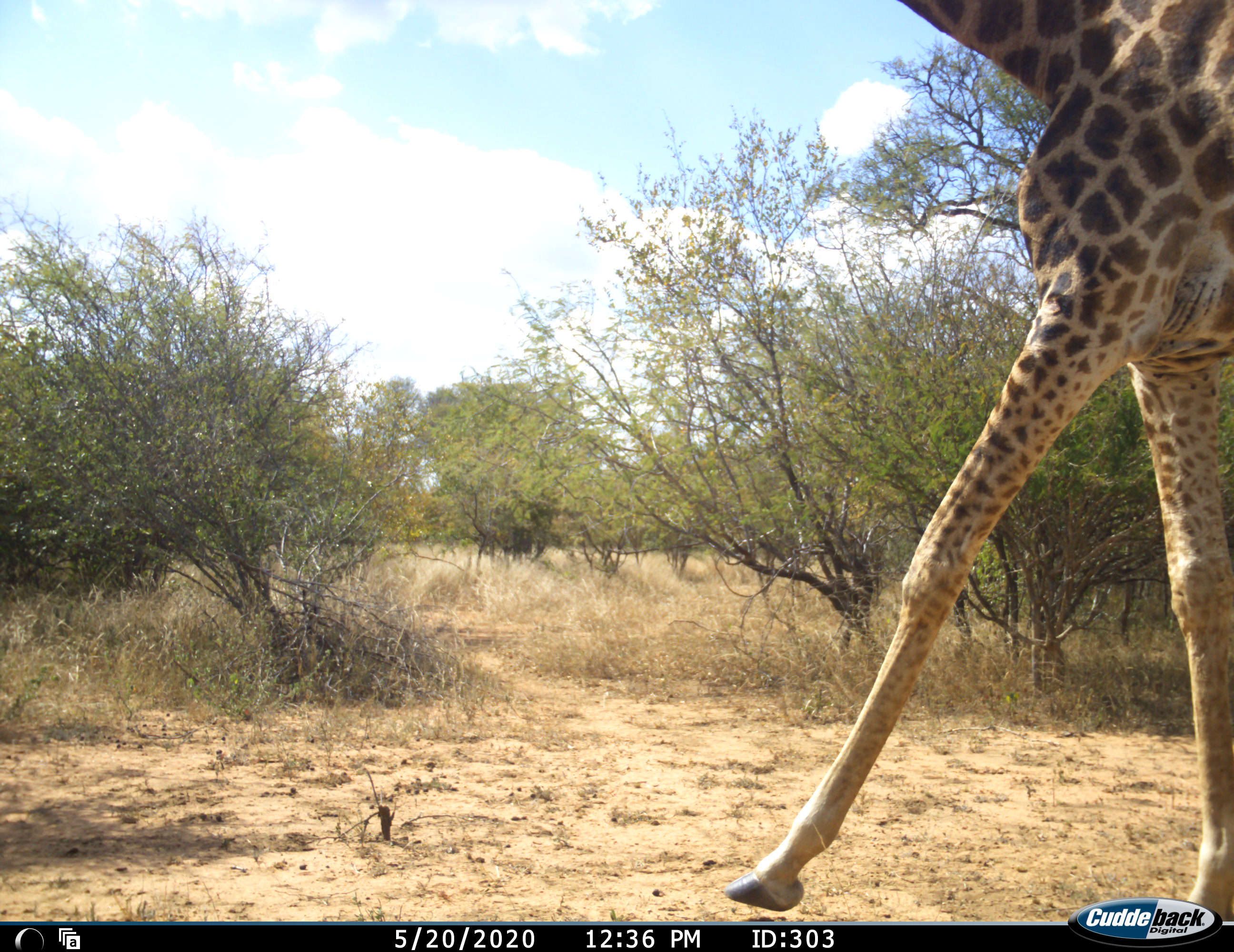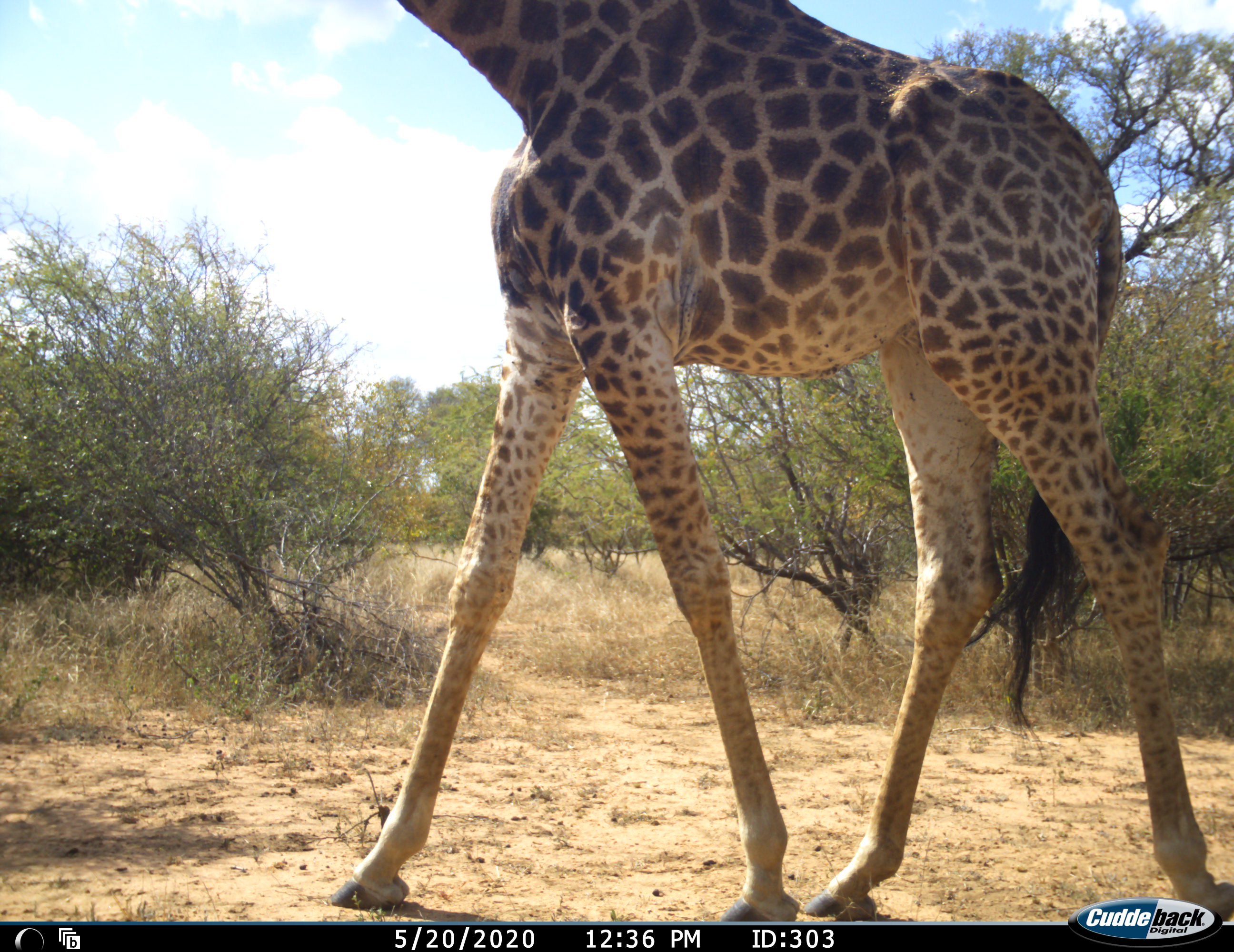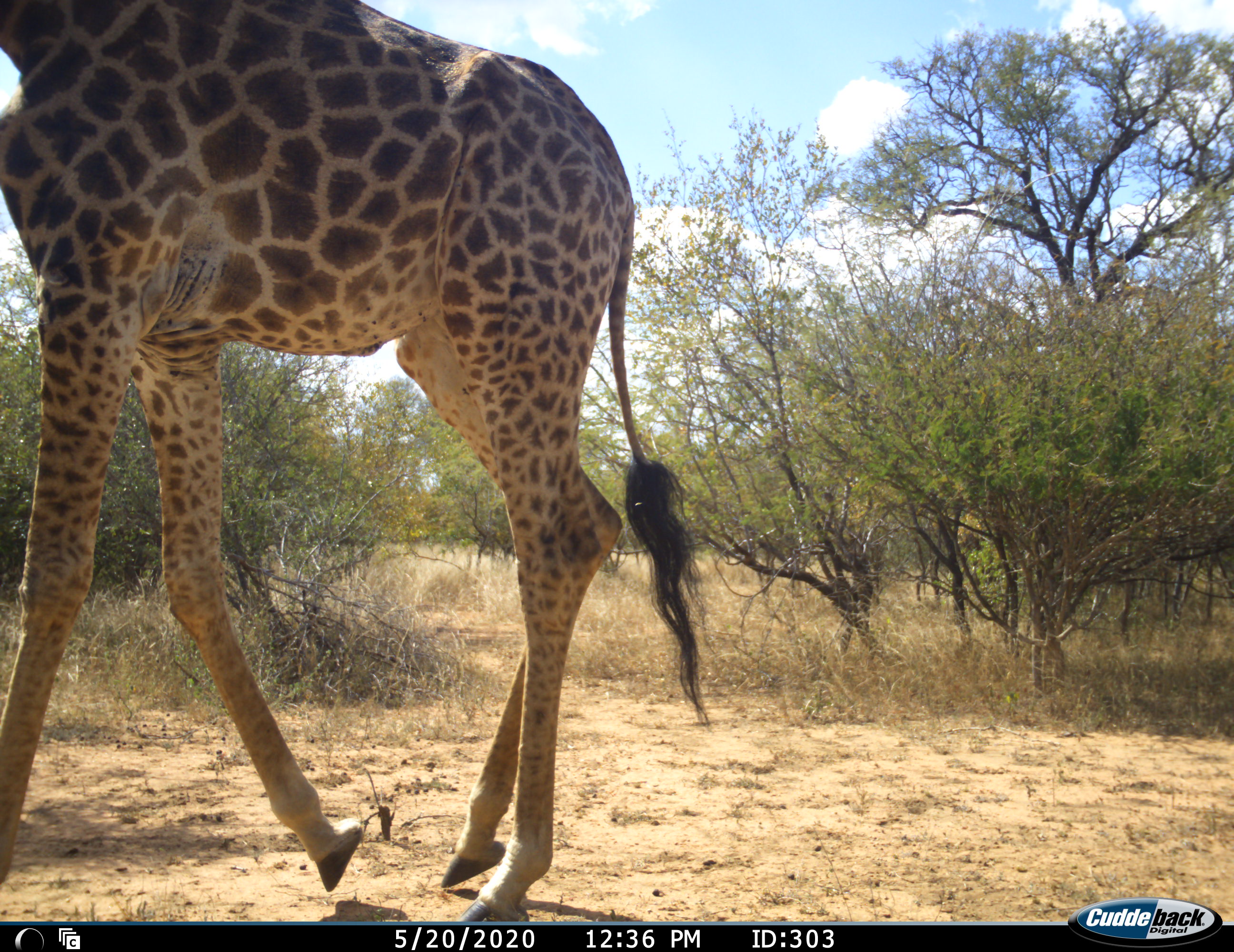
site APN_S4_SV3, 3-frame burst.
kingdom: Animalia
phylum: Chordata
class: Mammalia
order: Artiodactyla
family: Giraffidae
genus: Giraffa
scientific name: Giraffa camelopardalis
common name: giraffe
Giraffe (Giraffa camelopardalis), count 1. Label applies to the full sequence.